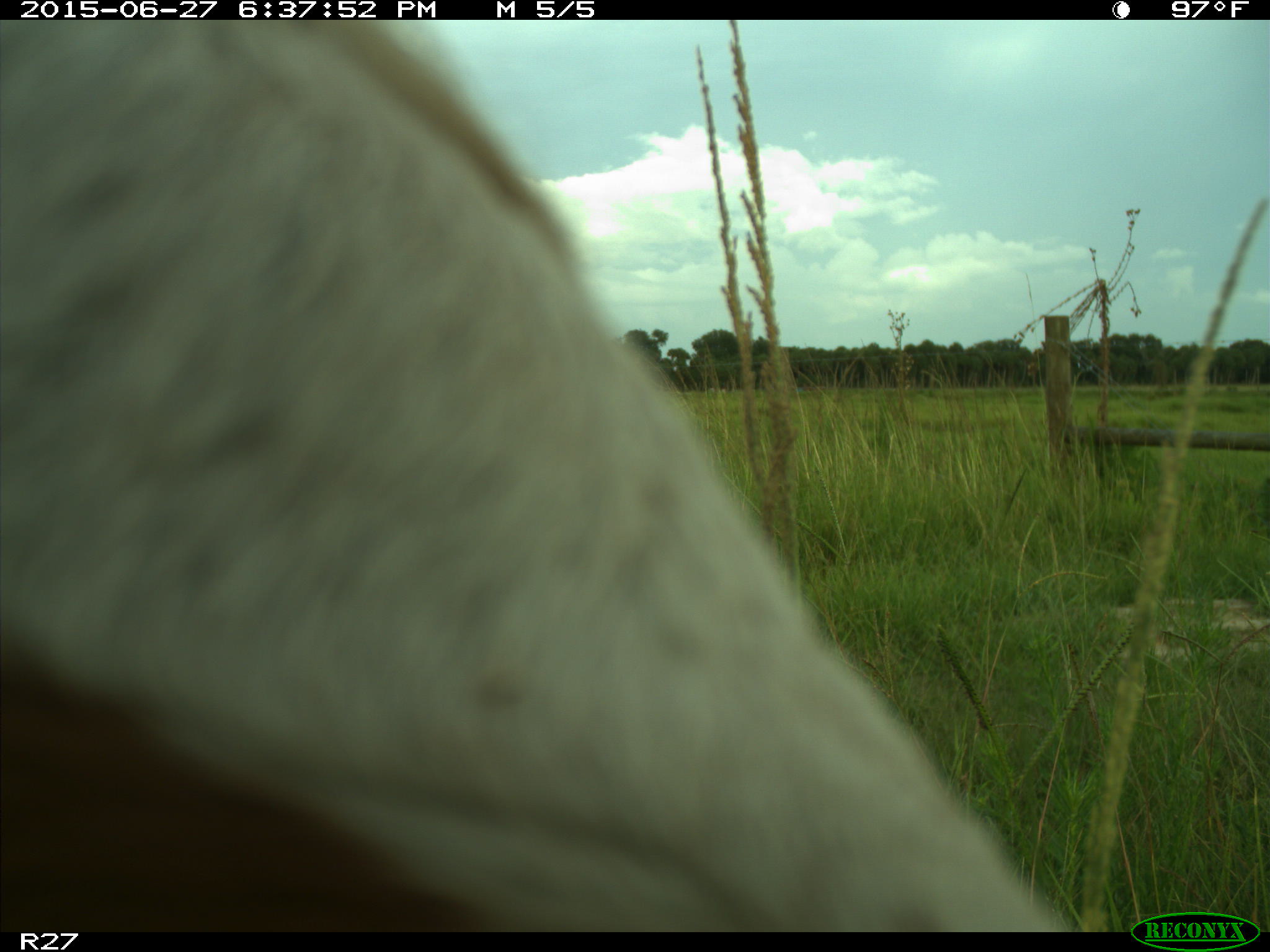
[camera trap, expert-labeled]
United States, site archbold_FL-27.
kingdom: Animalia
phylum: Chordata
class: Mammalia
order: Artiodactyla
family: Bovidae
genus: Bos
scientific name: Bos taurus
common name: domestic cow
Bos taurus (domestic cow).